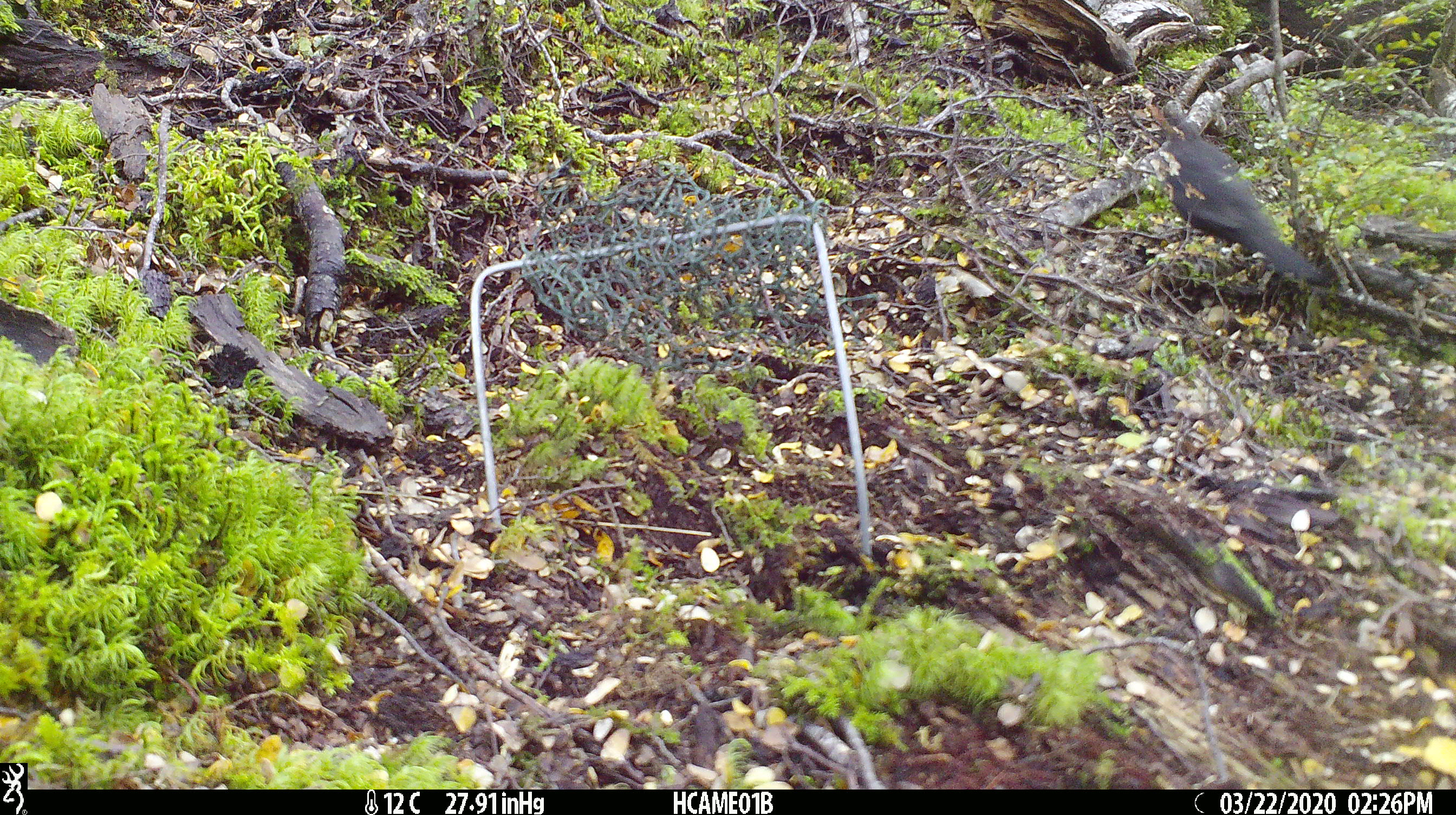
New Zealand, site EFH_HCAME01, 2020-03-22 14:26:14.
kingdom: Animalia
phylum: Chordata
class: Aves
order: Passeriformes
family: Turdidae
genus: Turdus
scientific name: Turdus merula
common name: eurasian blackbird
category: blackbird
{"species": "blackbird (eurasian blackbird) (Turdus merula)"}